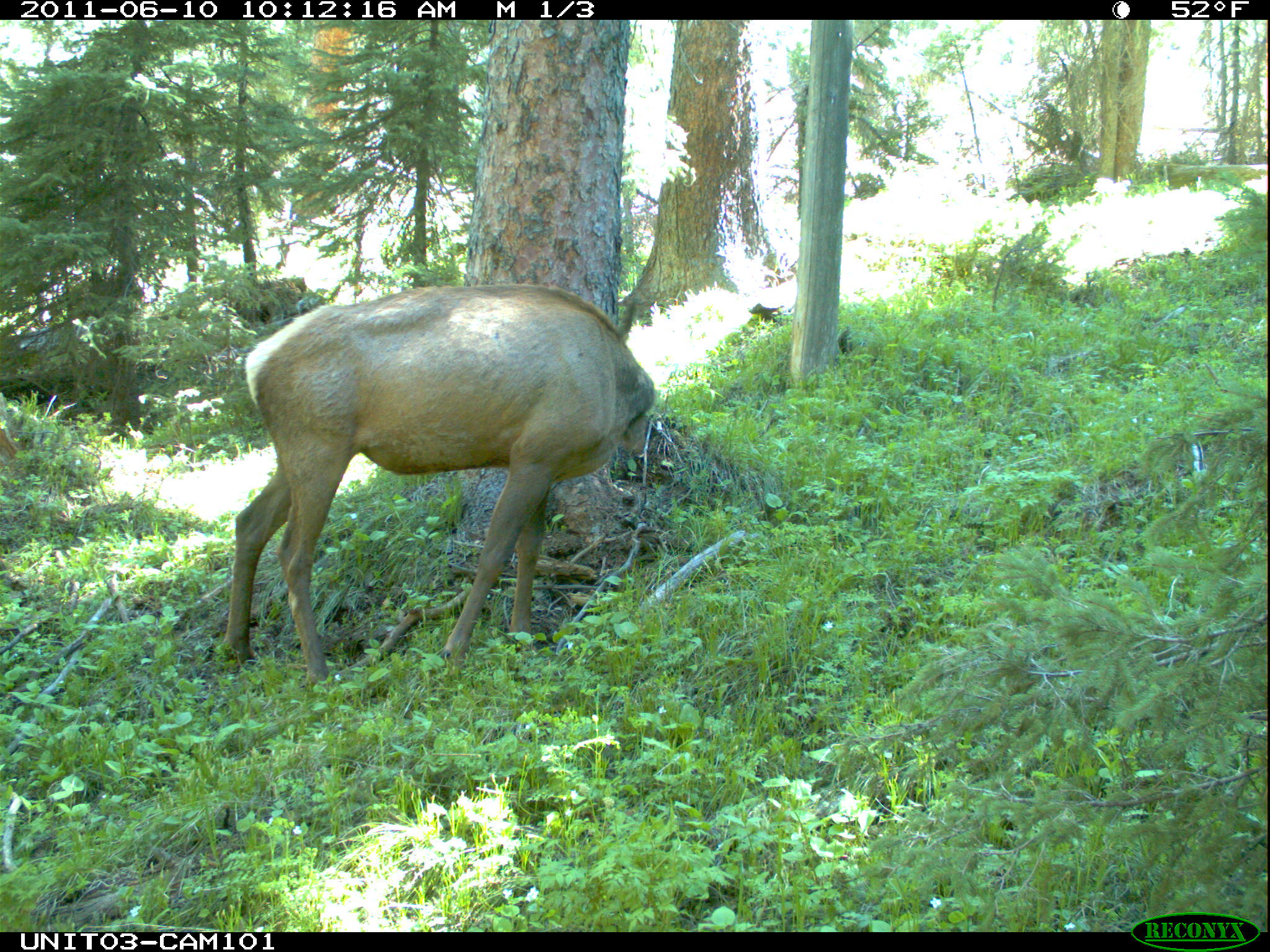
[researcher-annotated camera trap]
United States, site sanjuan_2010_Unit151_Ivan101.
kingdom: Animalia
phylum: Chordata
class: Mammalia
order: Artiodactyla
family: Cervidae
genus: Cervus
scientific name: Cervus elaphus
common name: red deer